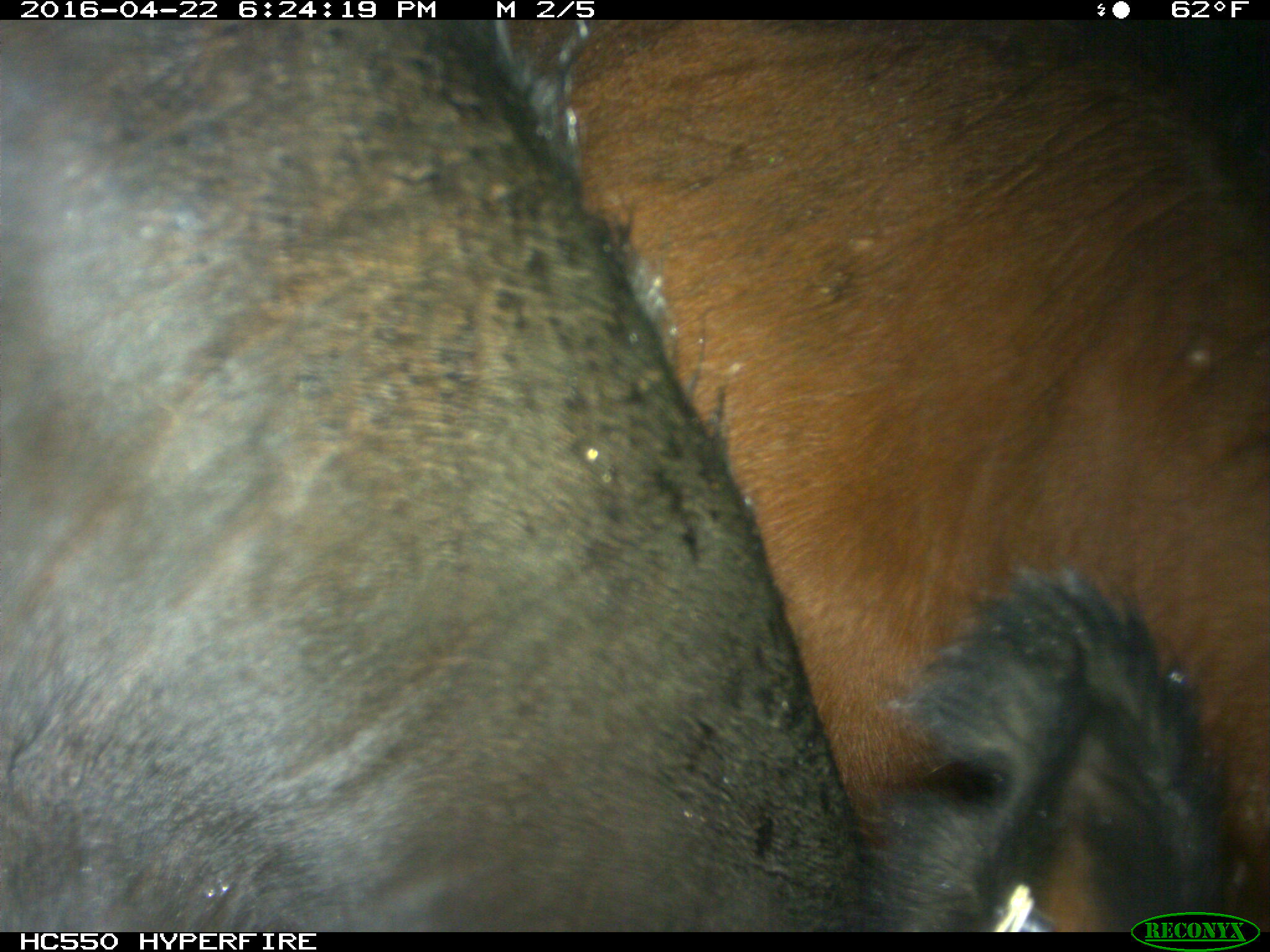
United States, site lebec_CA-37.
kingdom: Animalia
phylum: Chordata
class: Mammalia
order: Artiodactyla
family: Bovidae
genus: Bos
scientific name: Bos taurus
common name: domestic cow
Bos taurus (domestic cow).